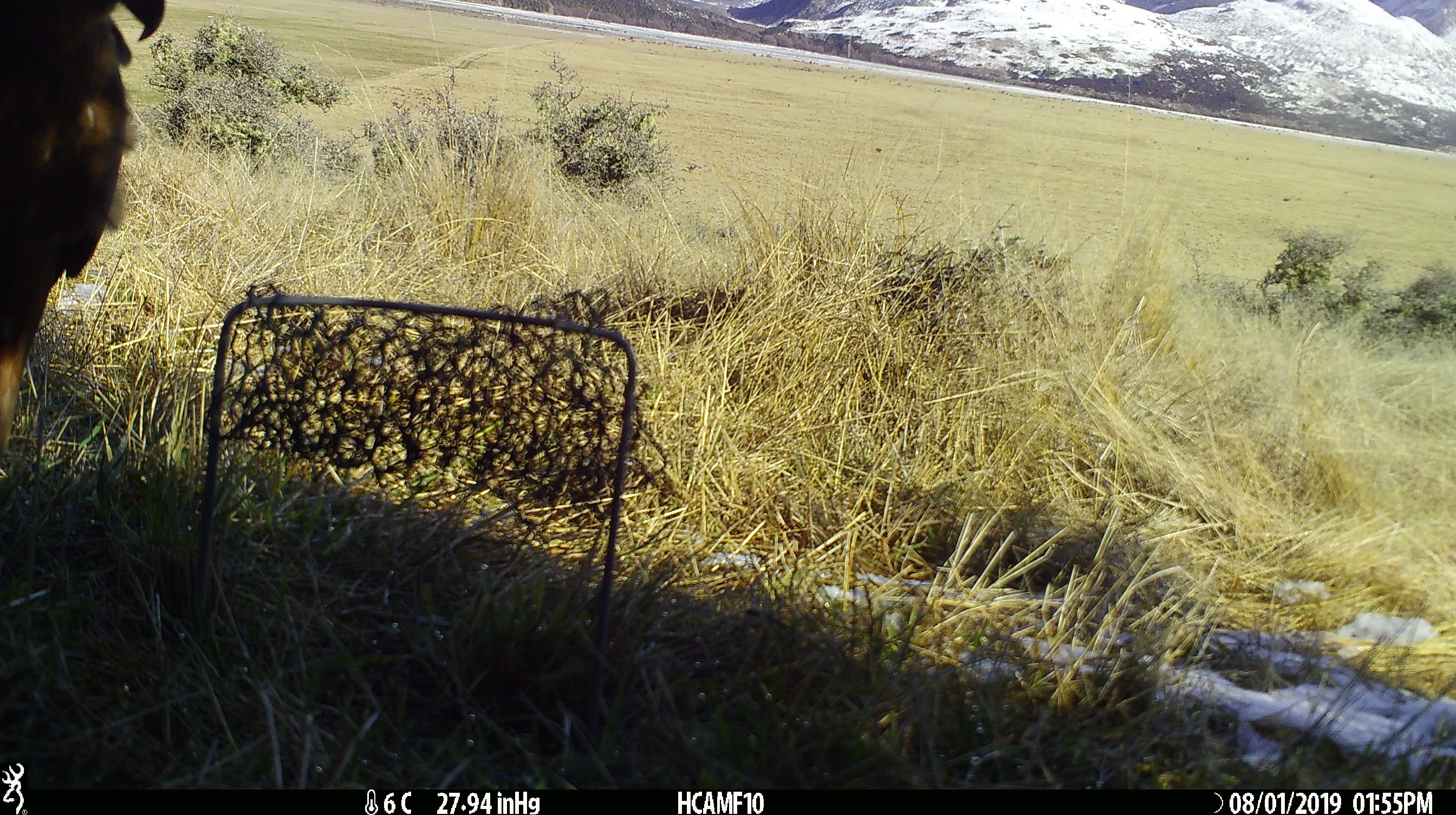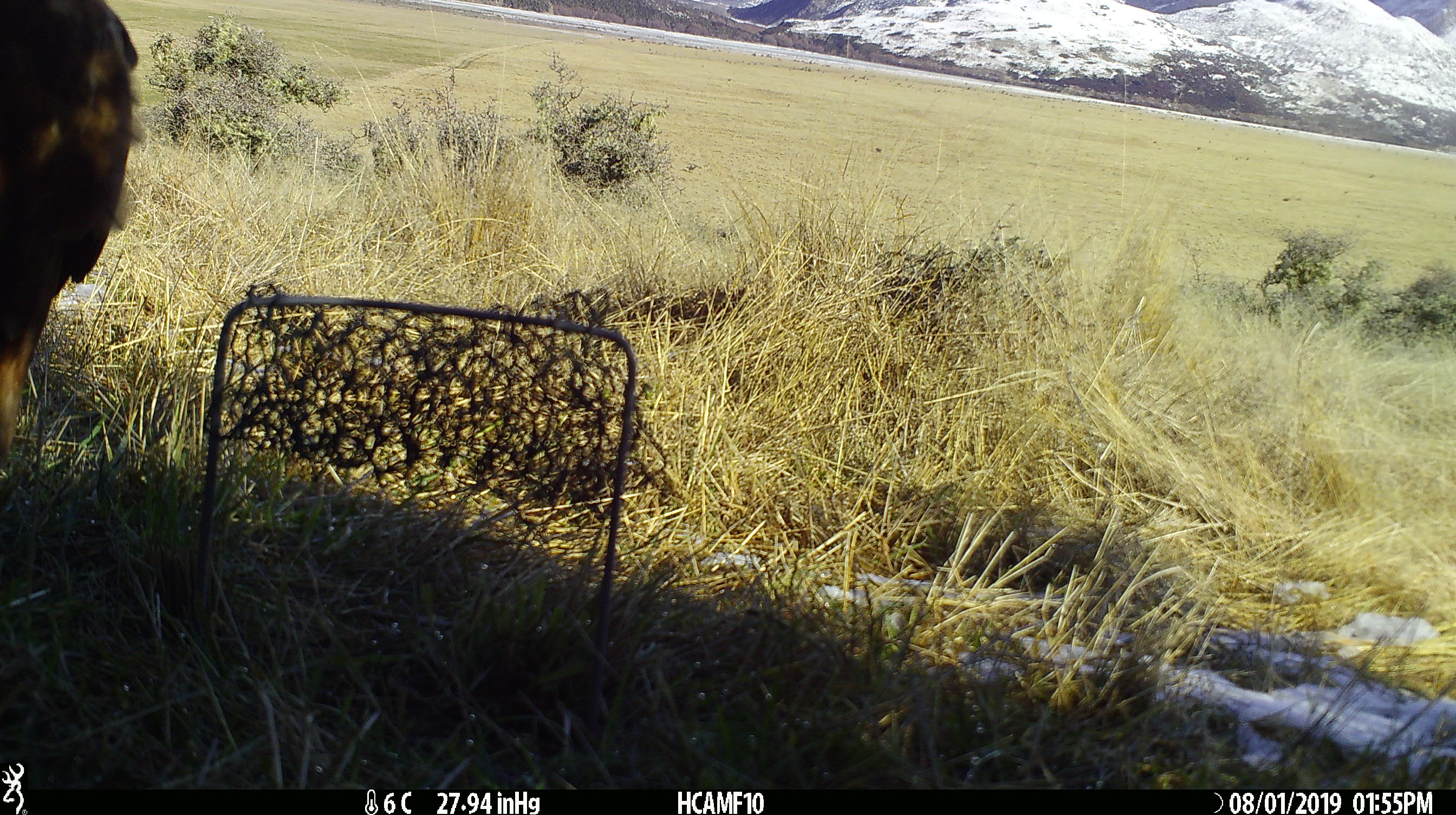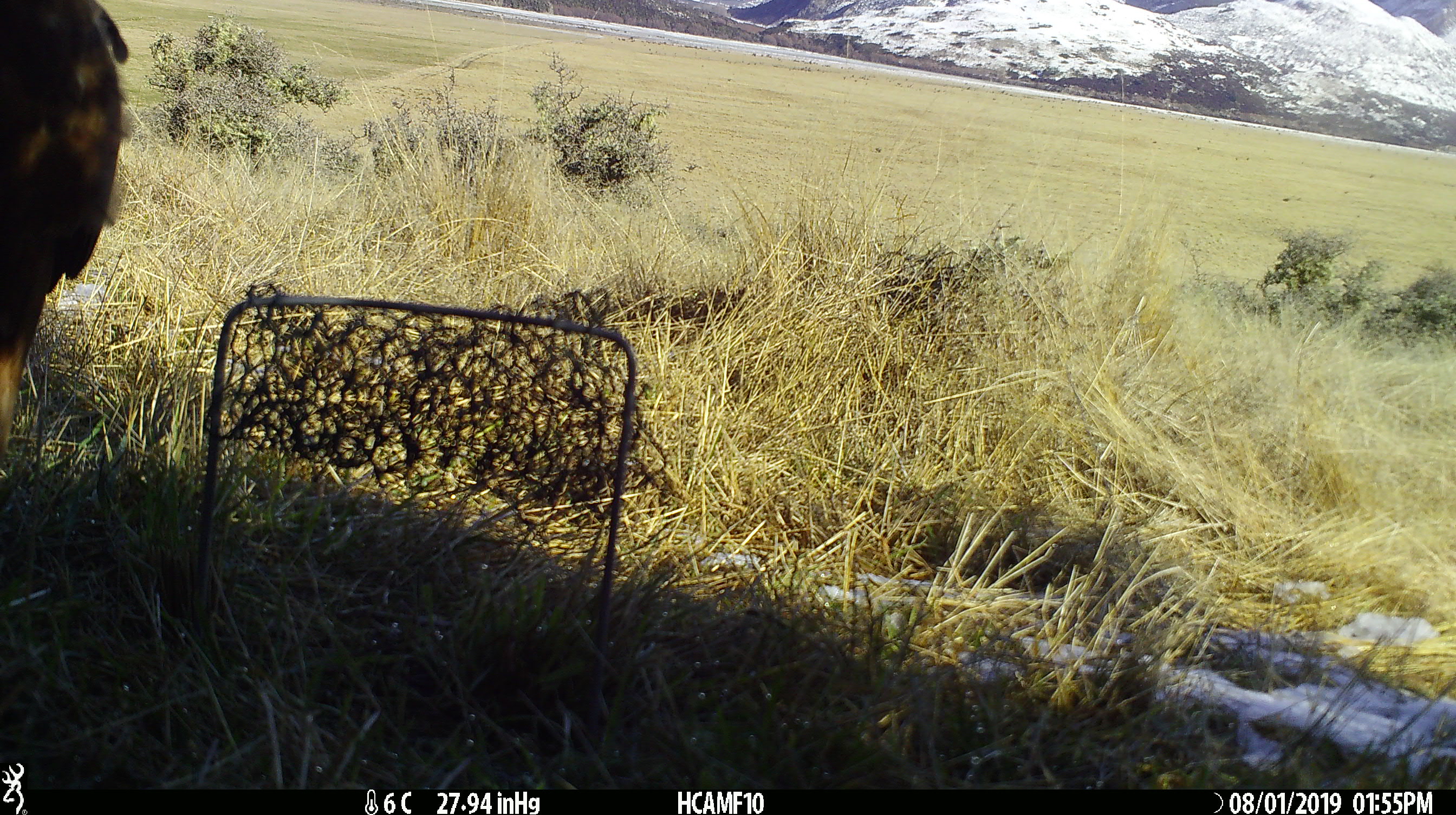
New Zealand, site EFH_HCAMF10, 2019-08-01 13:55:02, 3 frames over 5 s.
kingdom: Animalia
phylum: Chordata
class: Aves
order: Accipitriformes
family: Accipitridae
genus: Circus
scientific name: Circus approximans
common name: swamp harrier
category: harrier